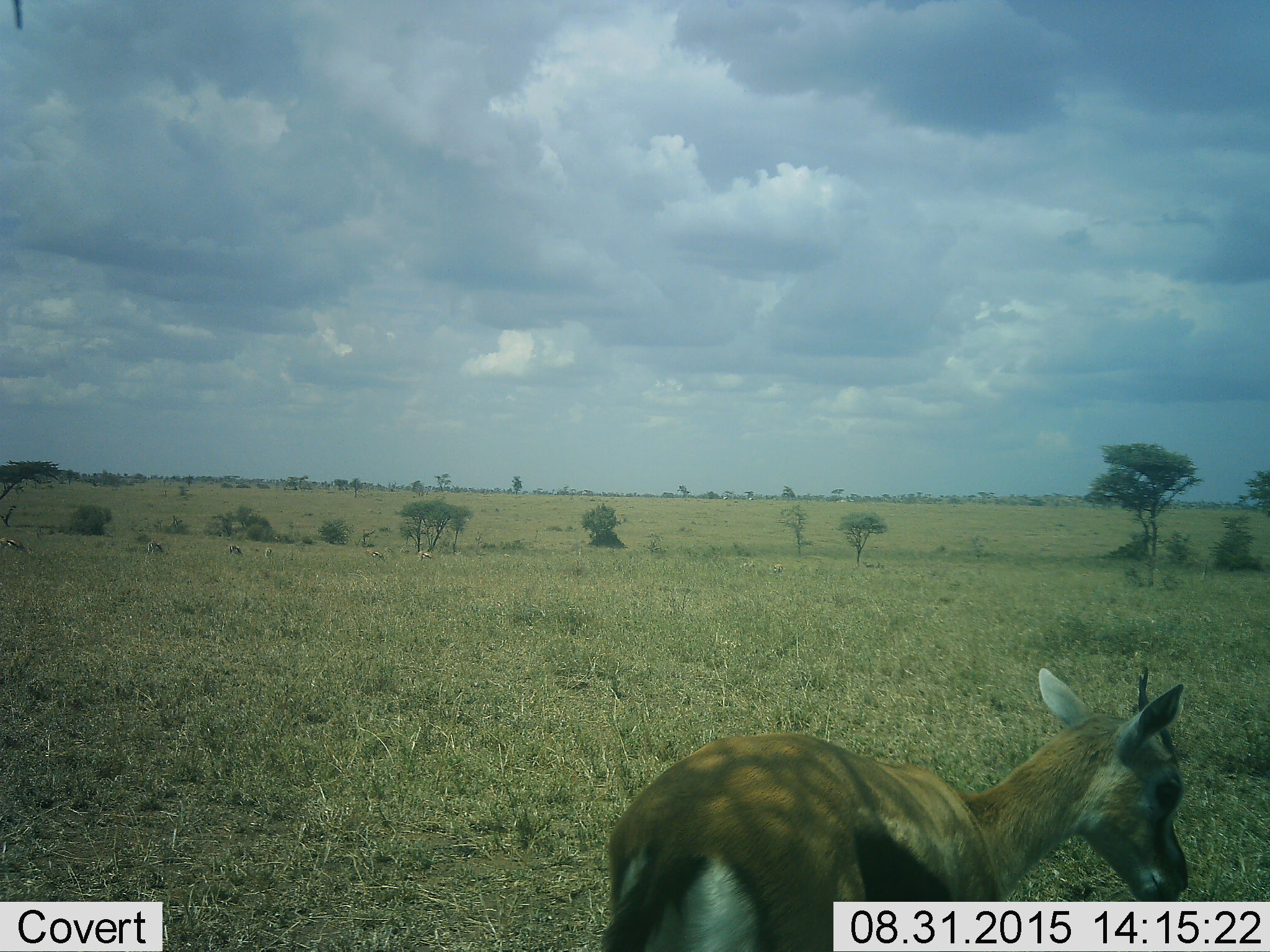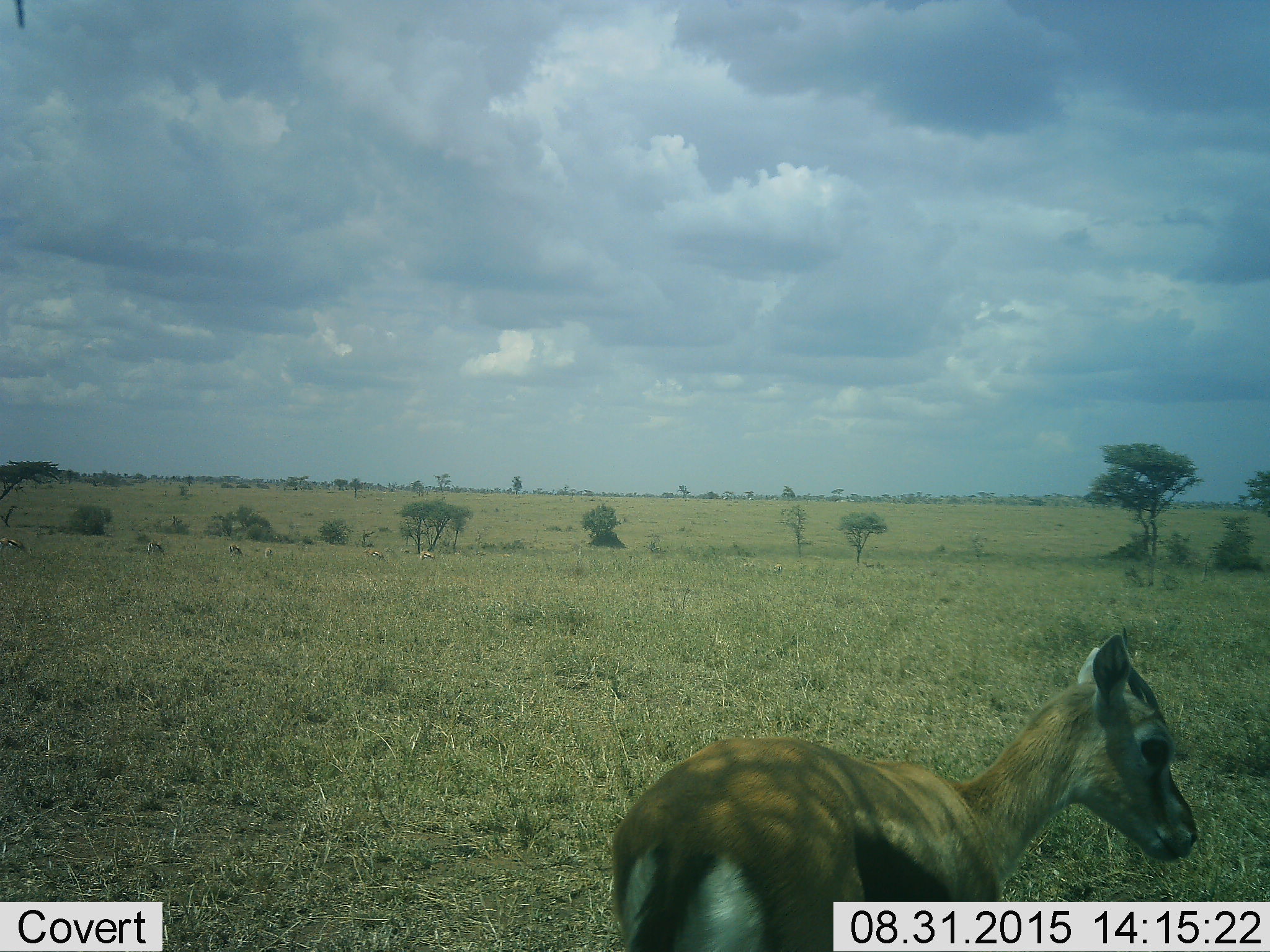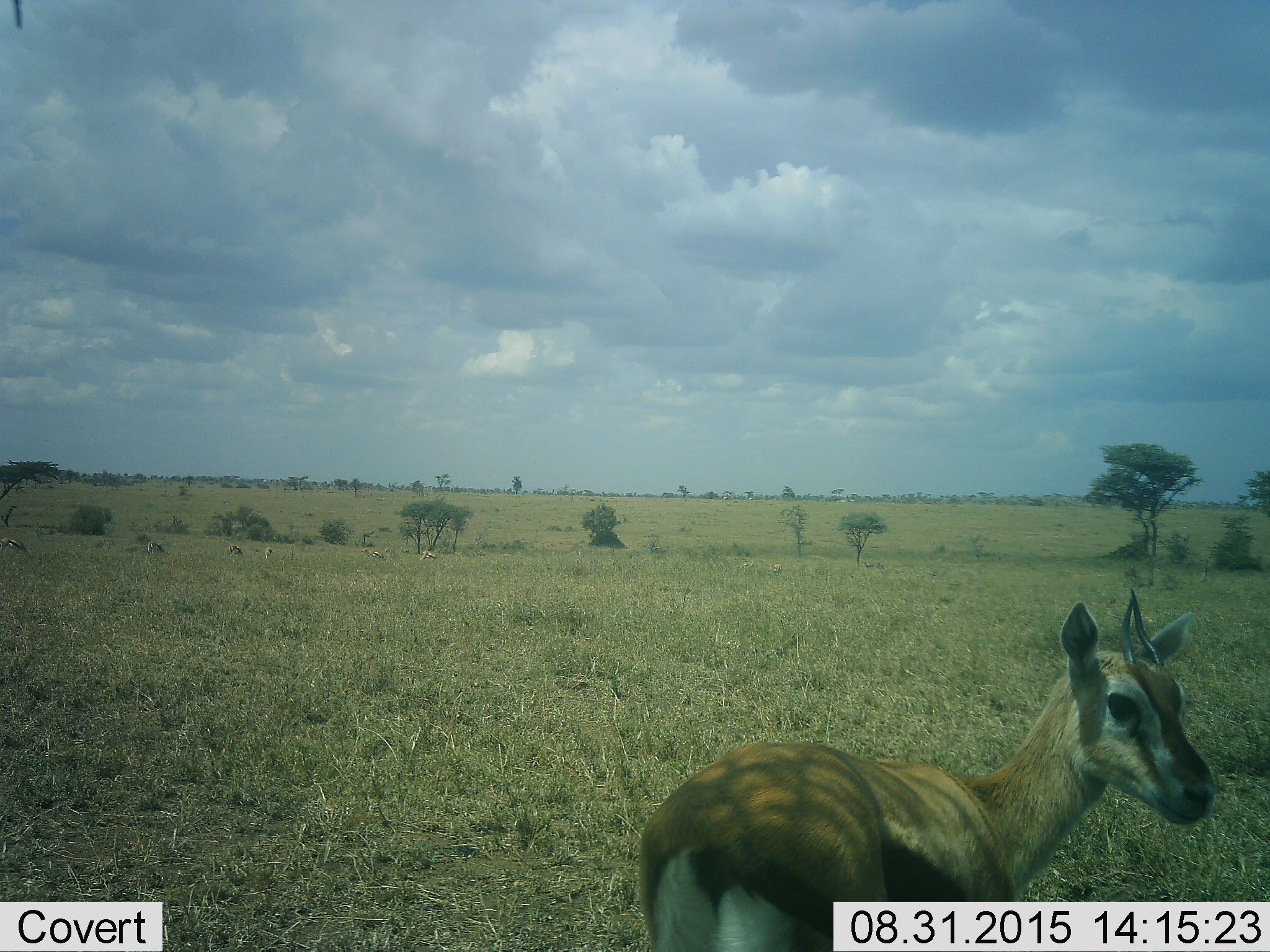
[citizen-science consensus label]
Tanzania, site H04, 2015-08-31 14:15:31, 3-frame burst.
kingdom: Animalia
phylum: Chordata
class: Mammalia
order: Artiodactyla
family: Bovidae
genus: Eudorcas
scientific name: Eudorcas thomsonii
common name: thomson's gazelle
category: gazellethomsons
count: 9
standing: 78%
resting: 0%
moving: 33%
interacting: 0%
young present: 11%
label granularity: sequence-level